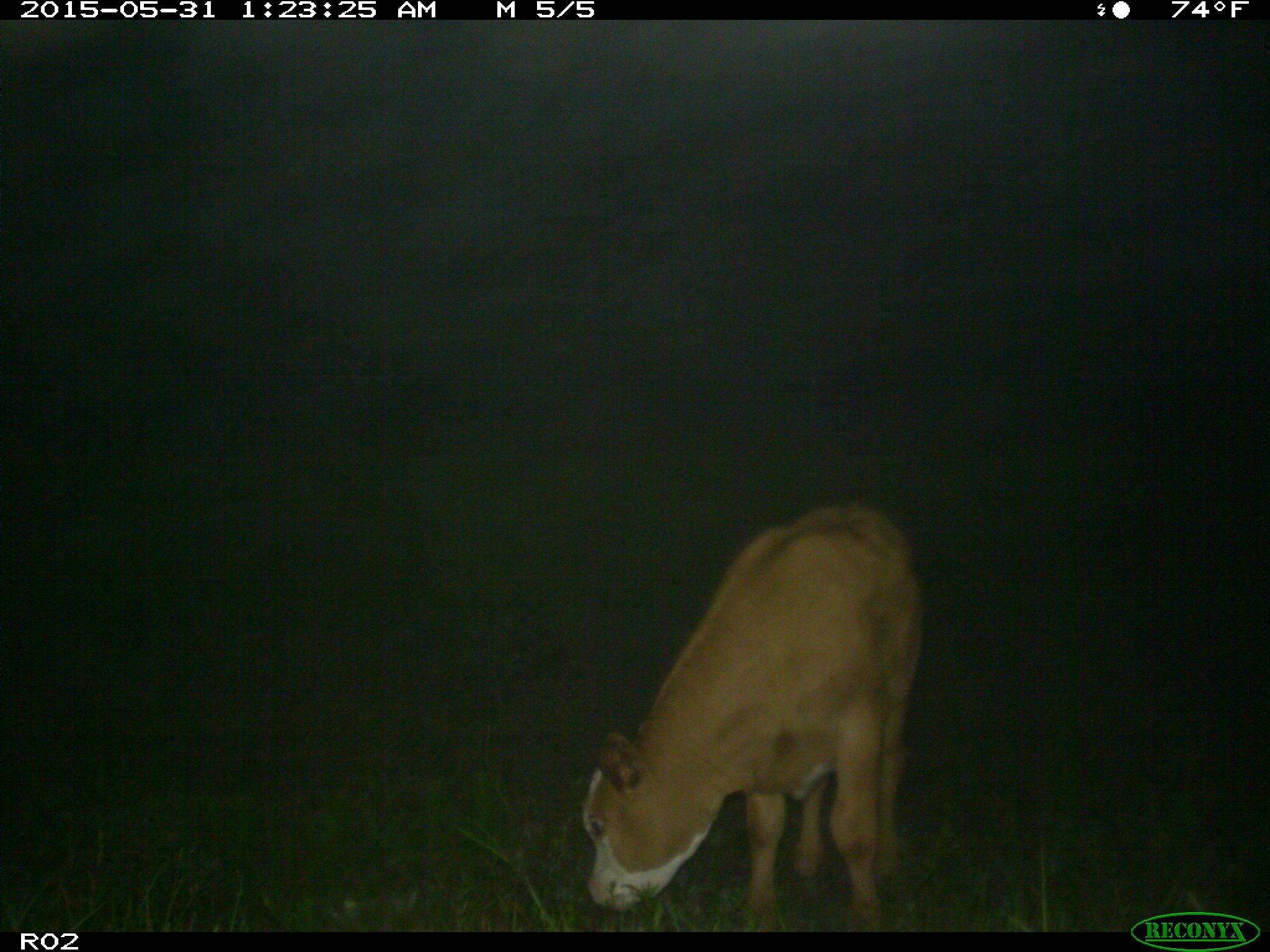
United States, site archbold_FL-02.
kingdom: Animalia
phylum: Chordata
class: Mammalia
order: Artiodactyla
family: Bovidae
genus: Bos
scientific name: Bos taurus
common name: domestic cow